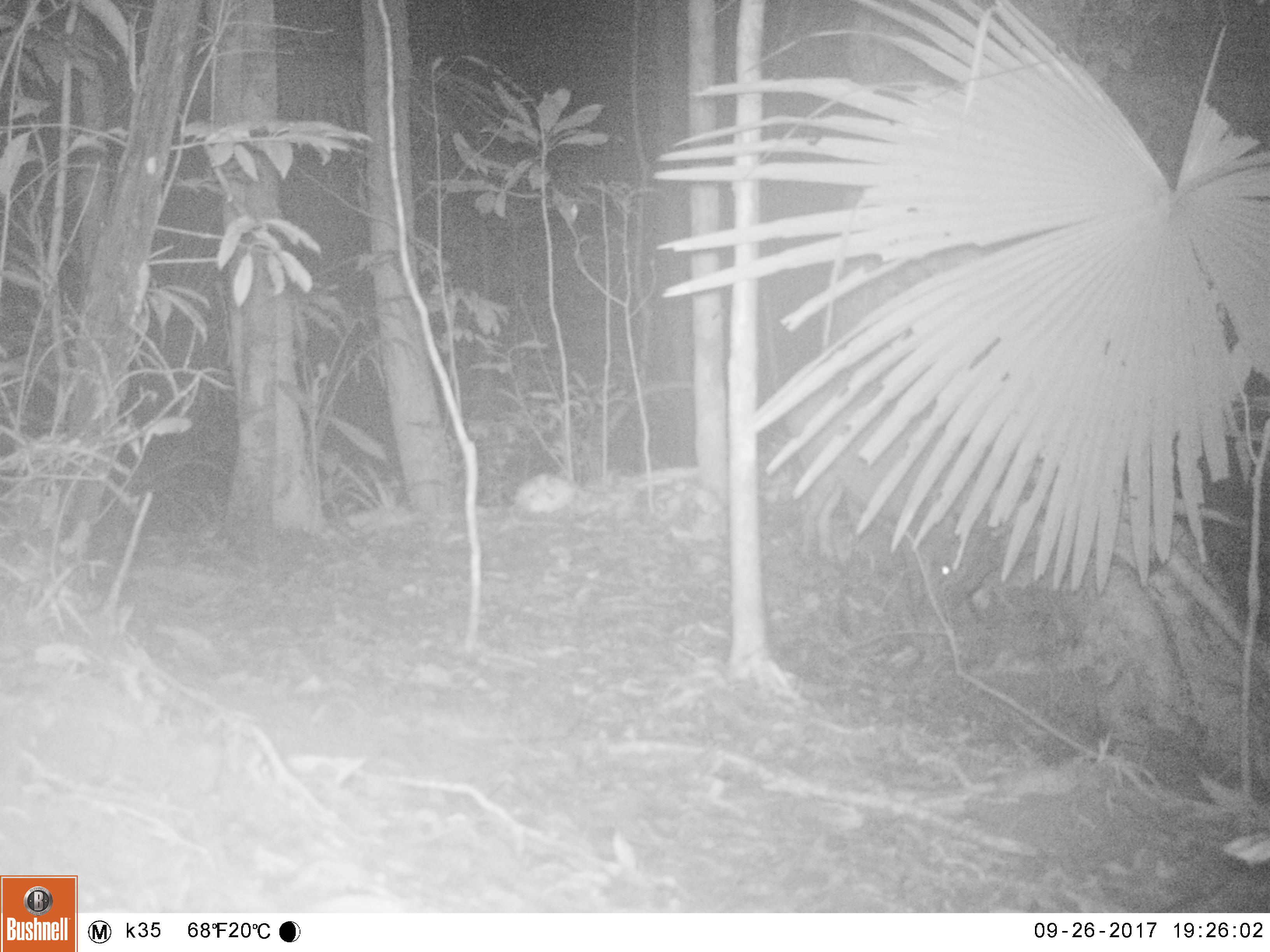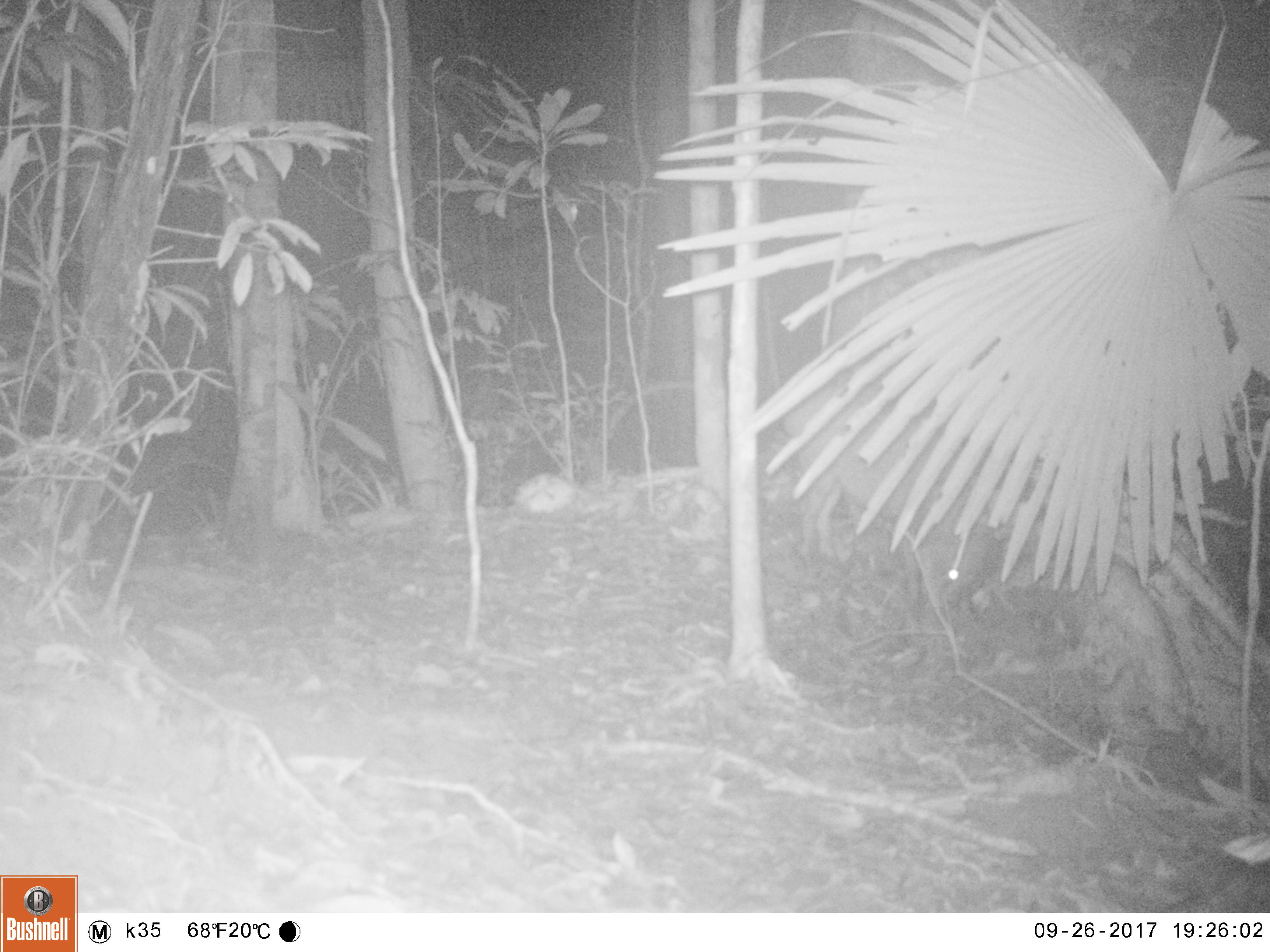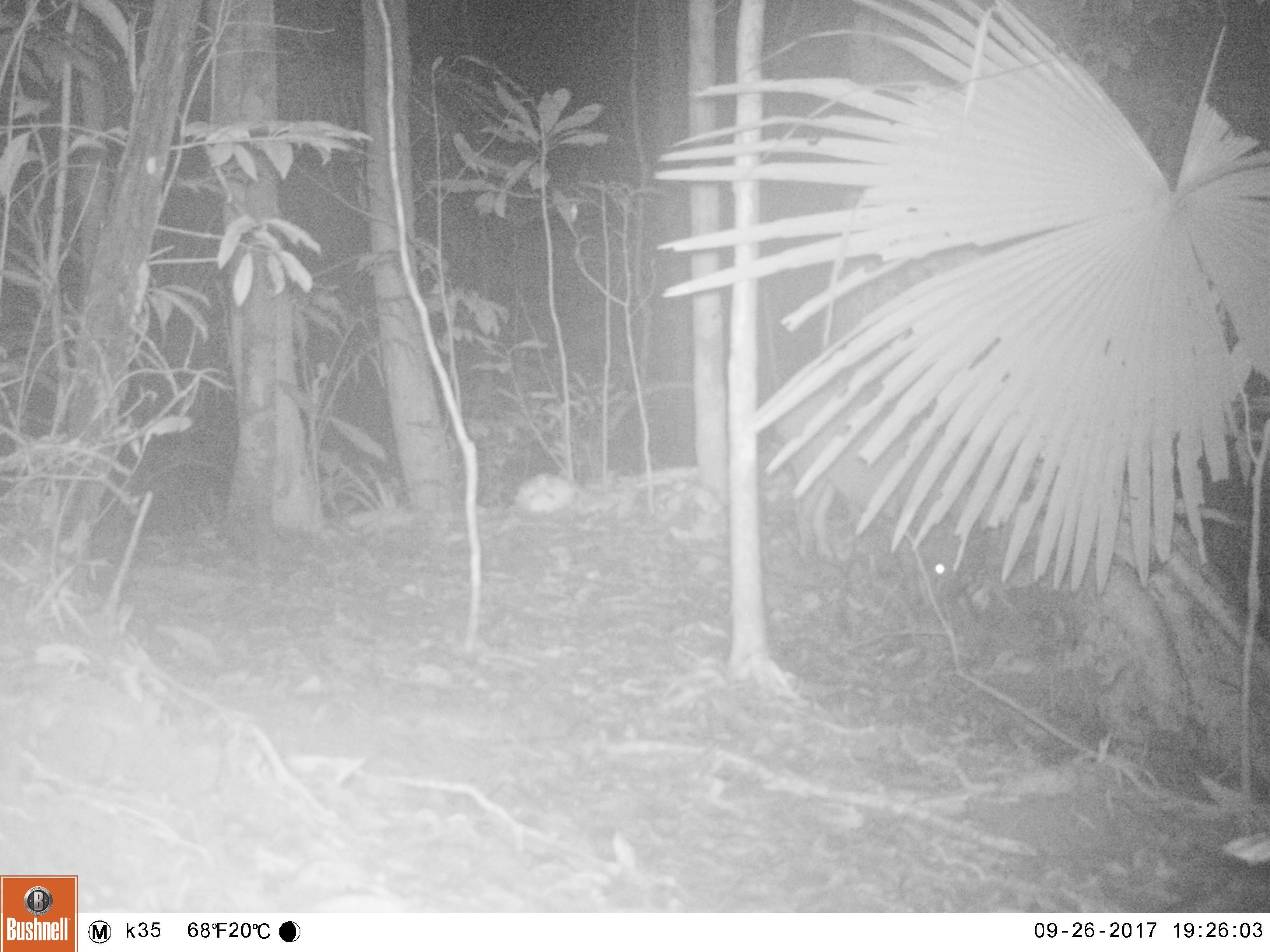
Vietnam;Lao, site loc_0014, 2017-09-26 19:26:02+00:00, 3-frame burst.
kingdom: Animalia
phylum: Chordata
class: Mammalia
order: Artiodactyla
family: Suidae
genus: Sus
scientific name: Sus scrofa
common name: eurasian wild pig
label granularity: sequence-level